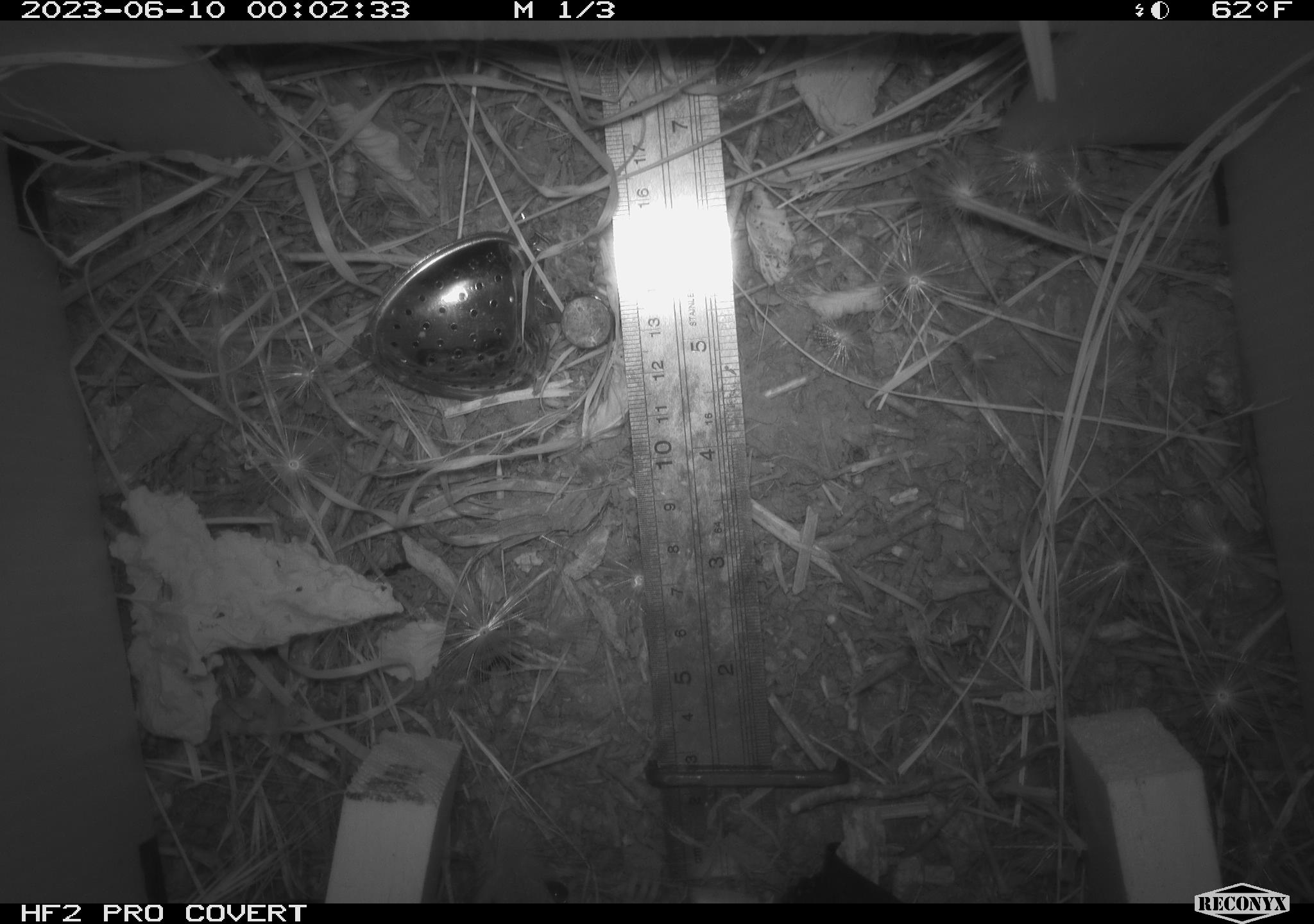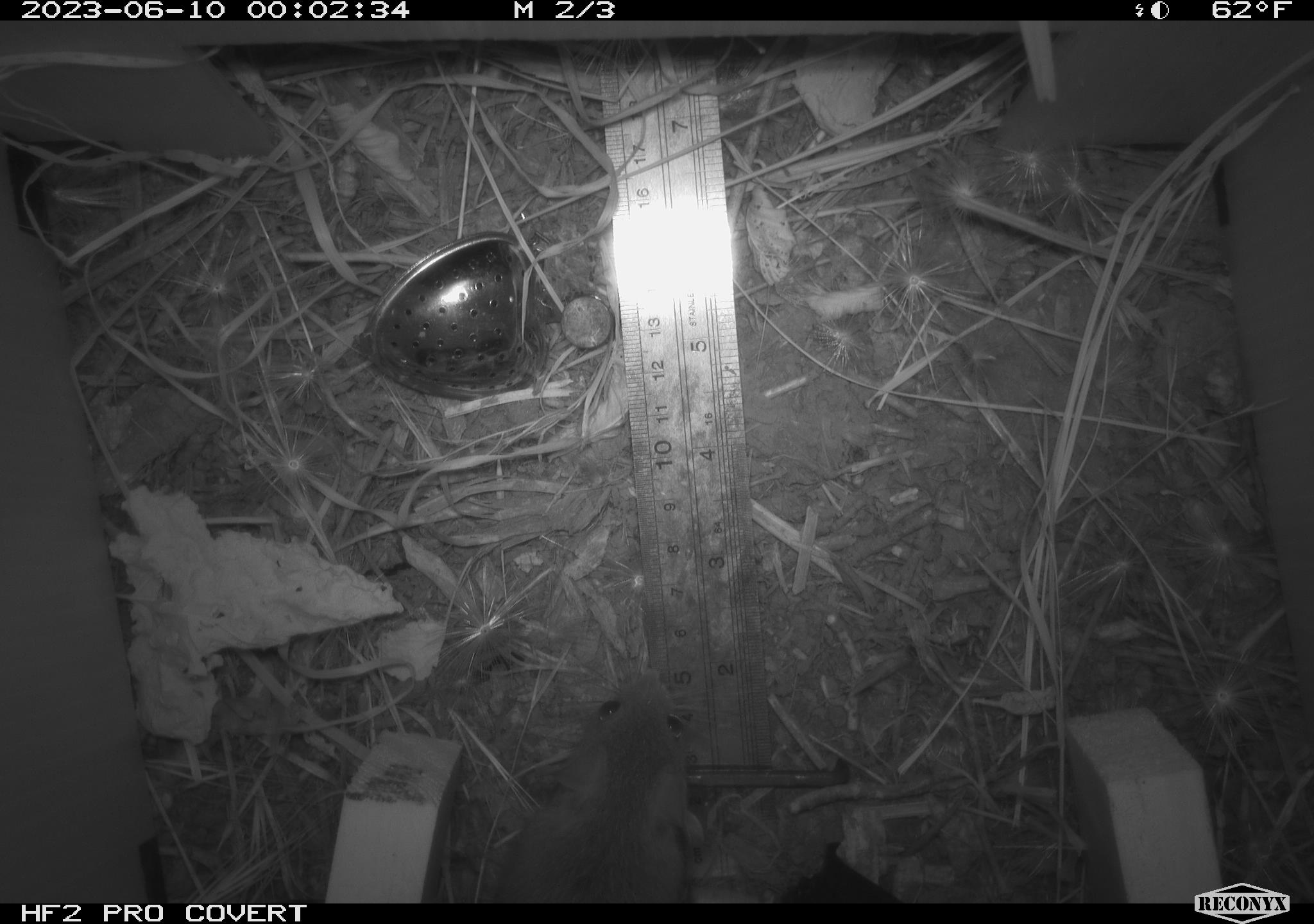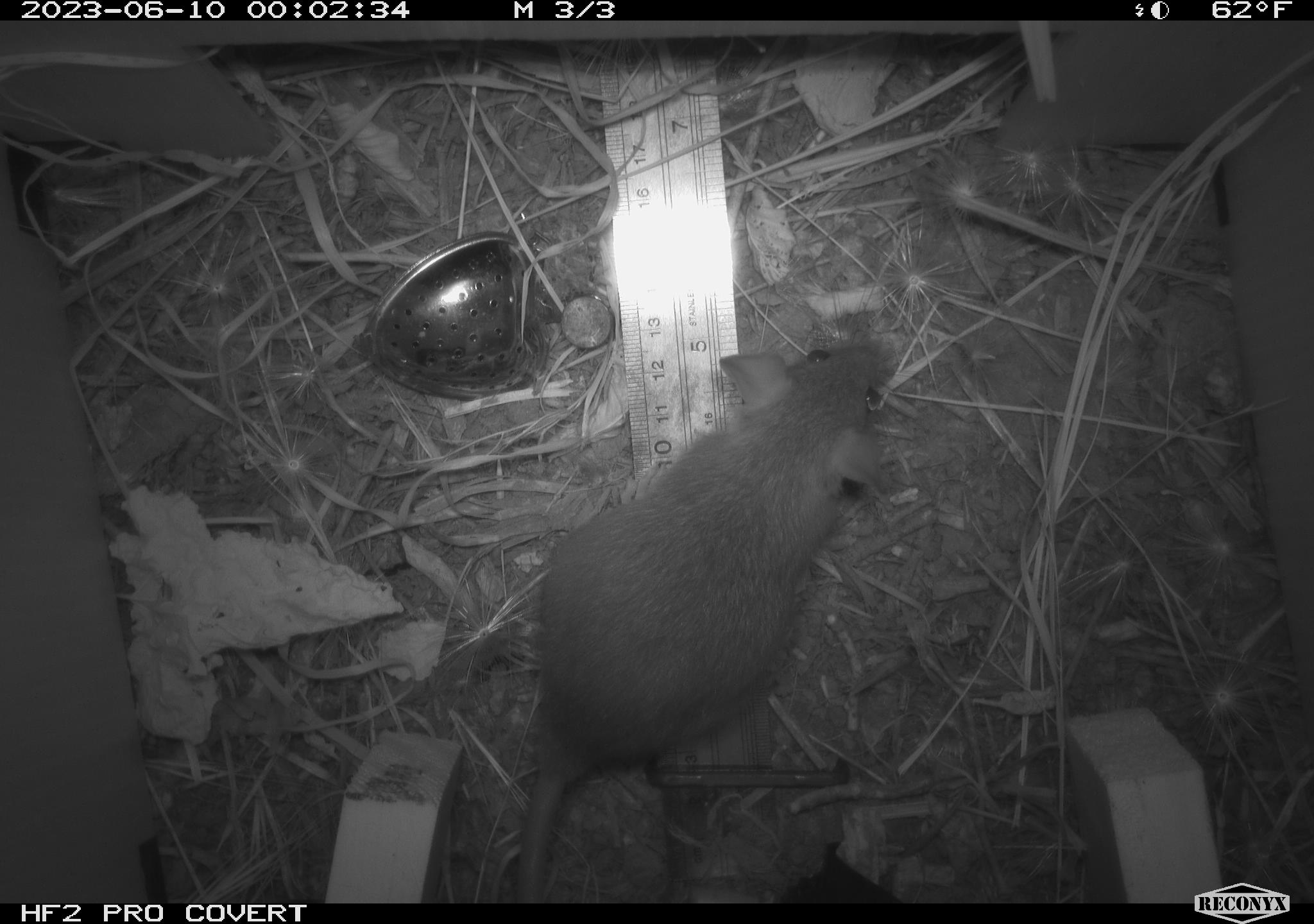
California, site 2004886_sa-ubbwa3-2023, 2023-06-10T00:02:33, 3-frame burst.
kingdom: Animalia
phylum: Chordata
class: Mammalia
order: Rodentia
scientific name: Rodentia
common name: mouse species